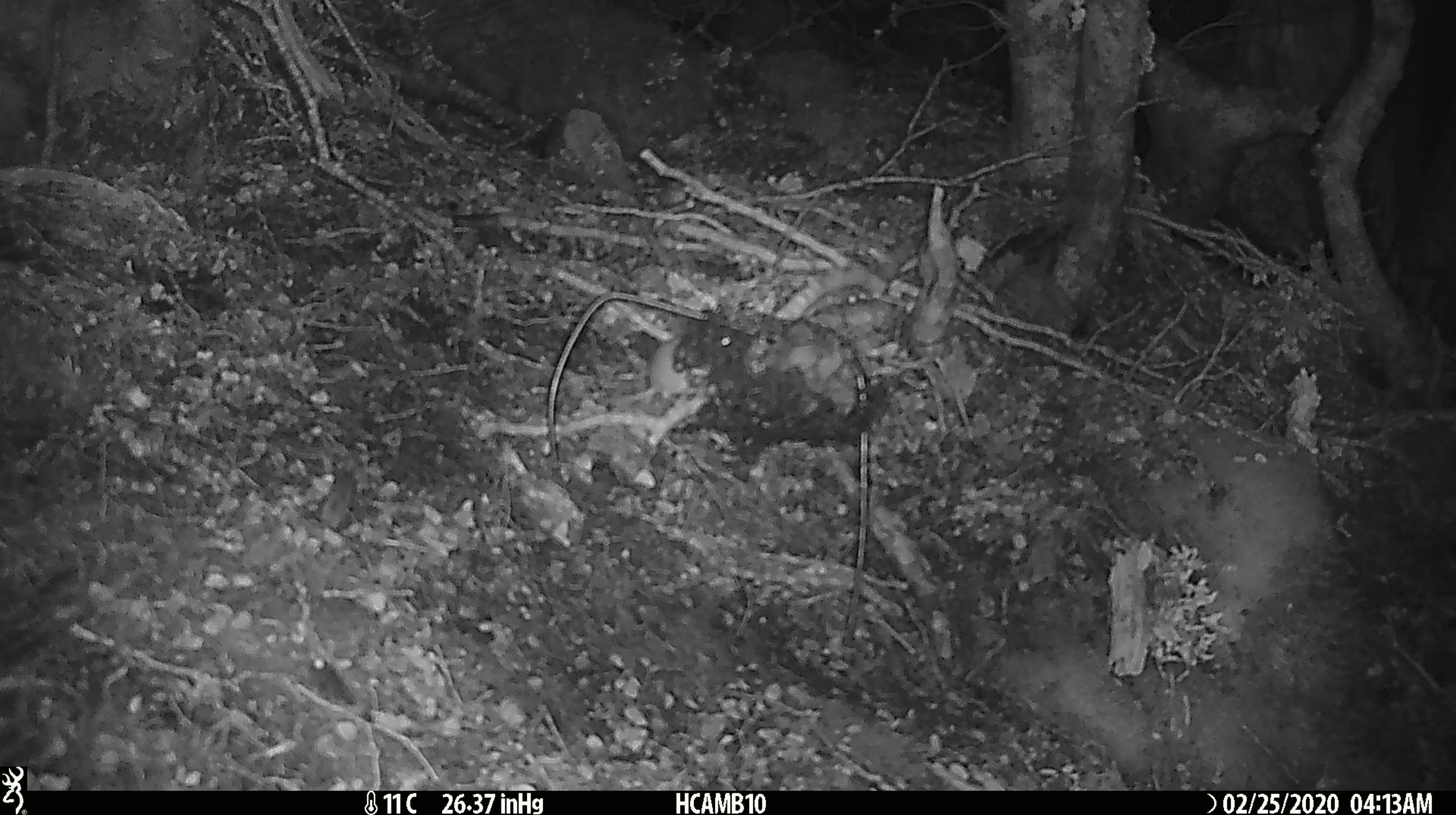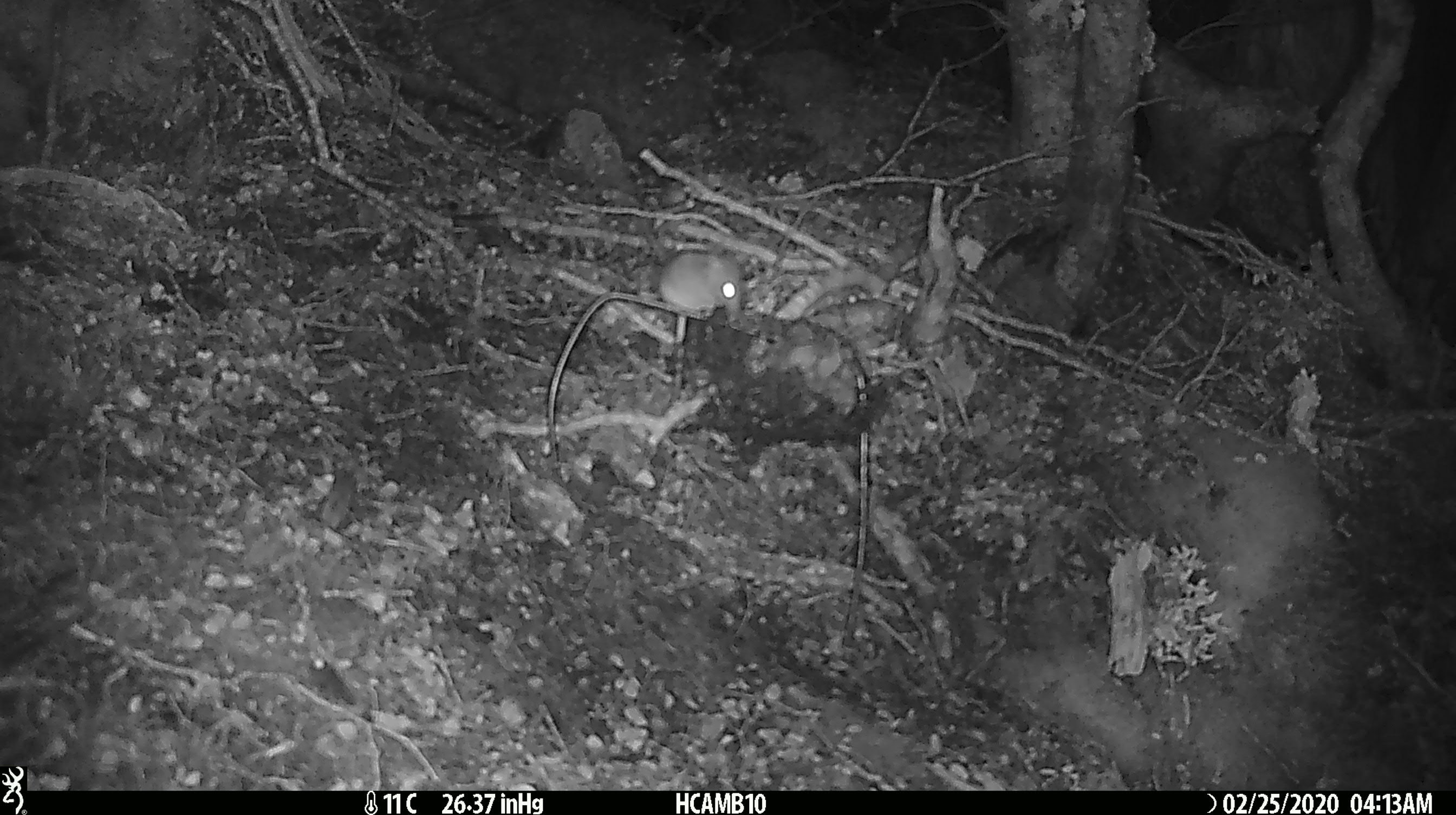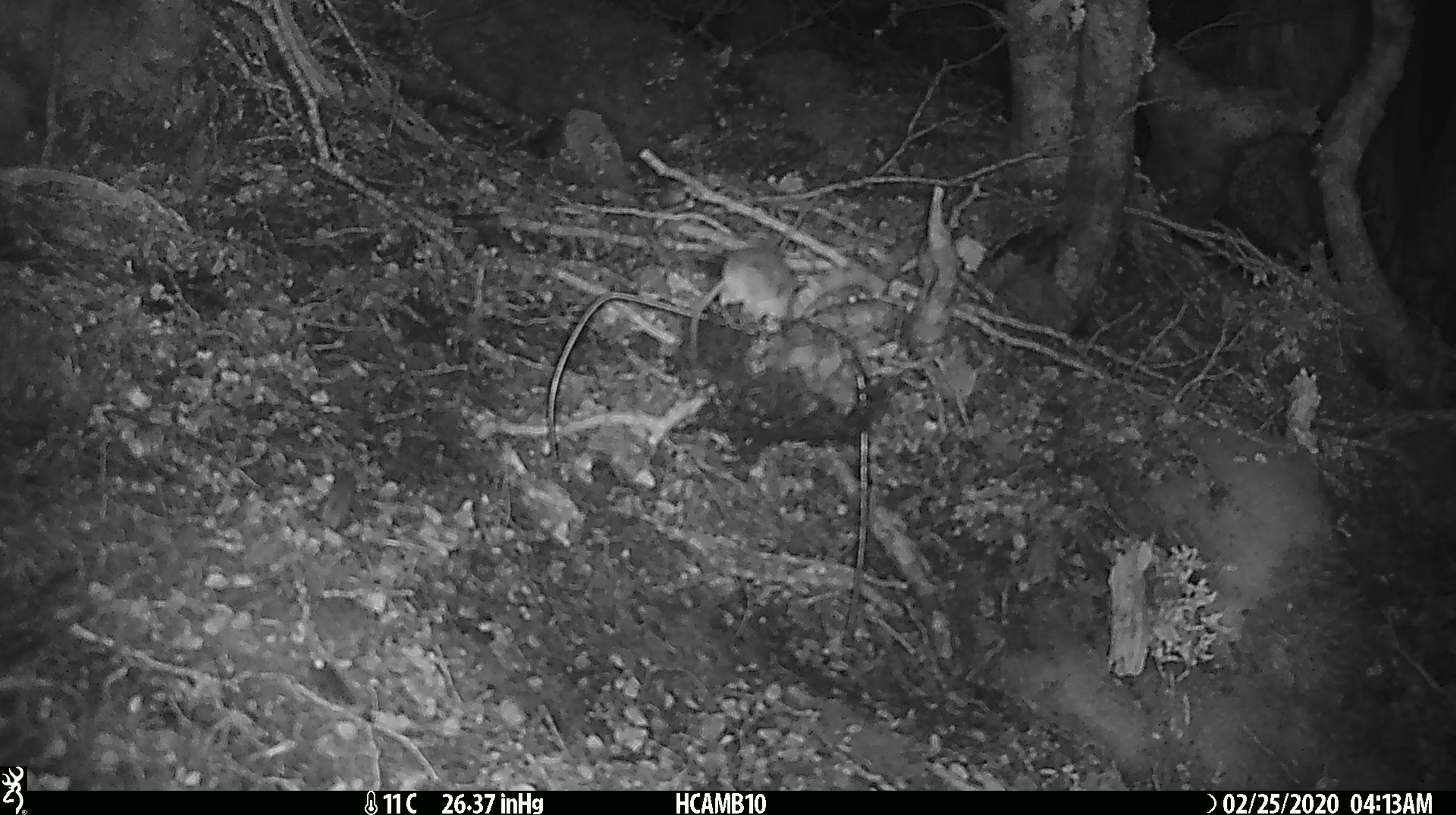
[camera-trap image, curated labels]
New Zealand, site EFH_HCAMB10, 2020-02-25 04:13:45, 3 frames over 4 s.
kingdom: Animalia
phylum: Chordata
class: Mammalia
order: Rodentia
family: Muridae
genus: Mus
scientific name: Mus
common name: mouse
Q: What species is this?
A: Mouse (Mus).